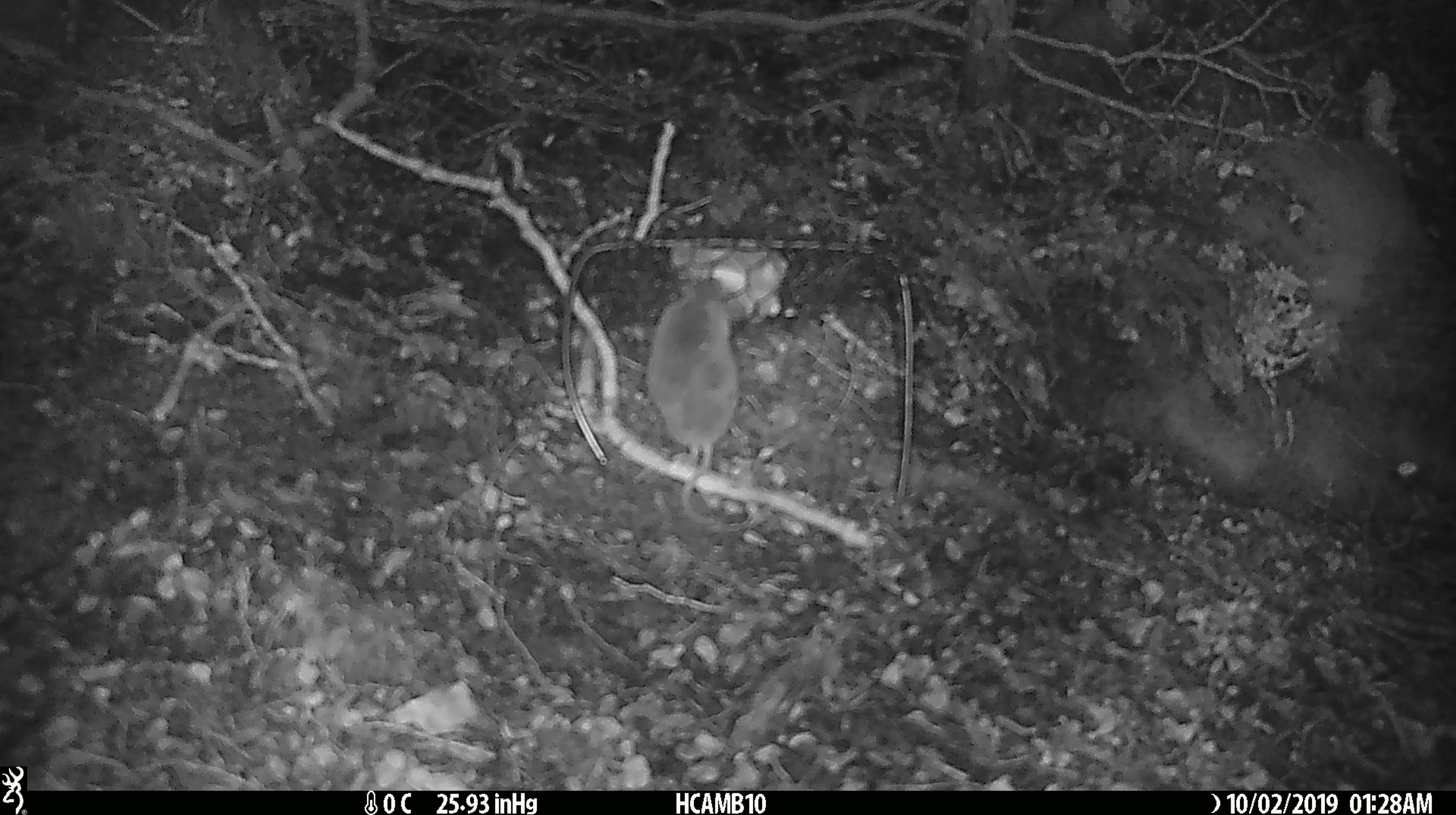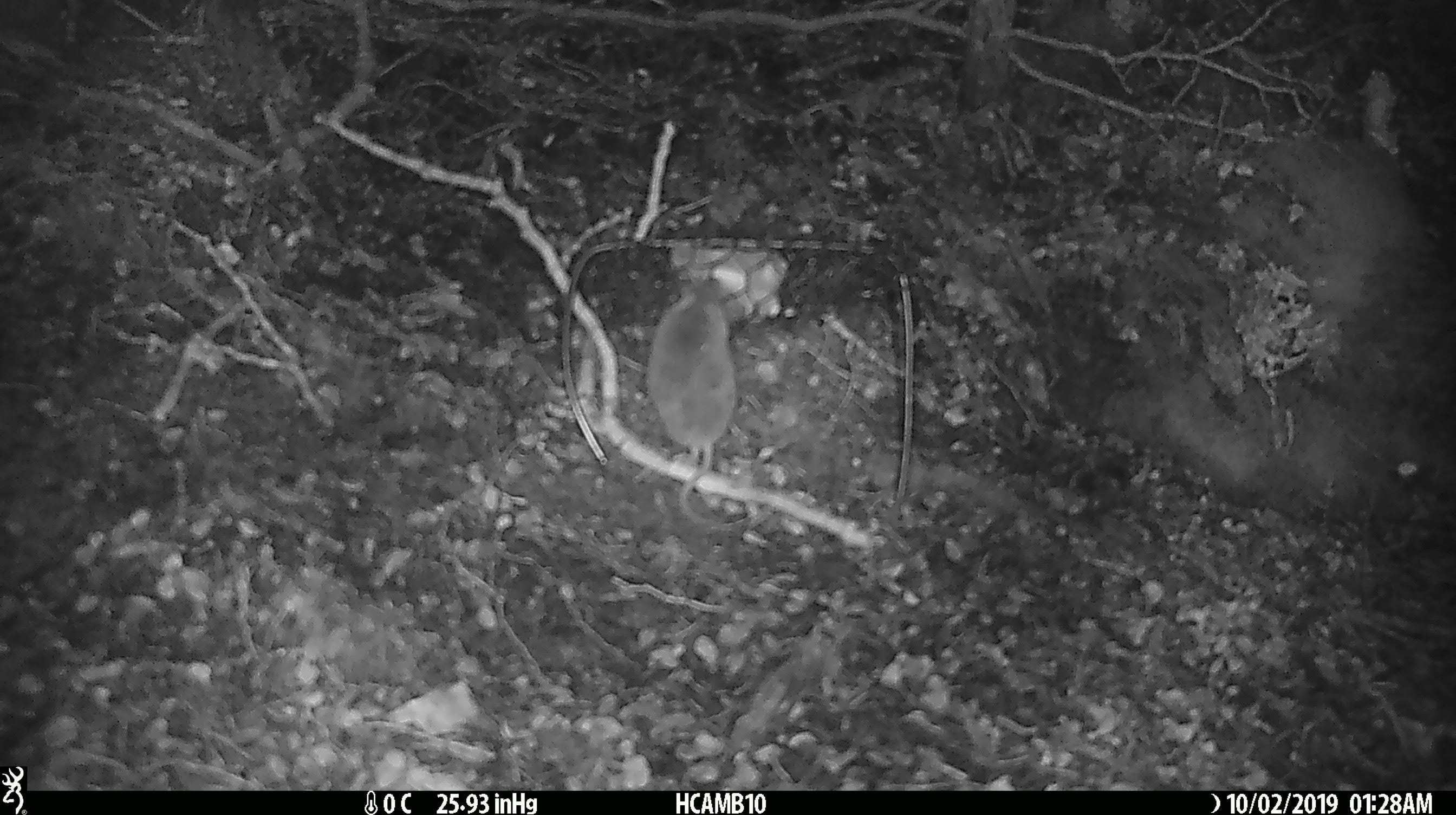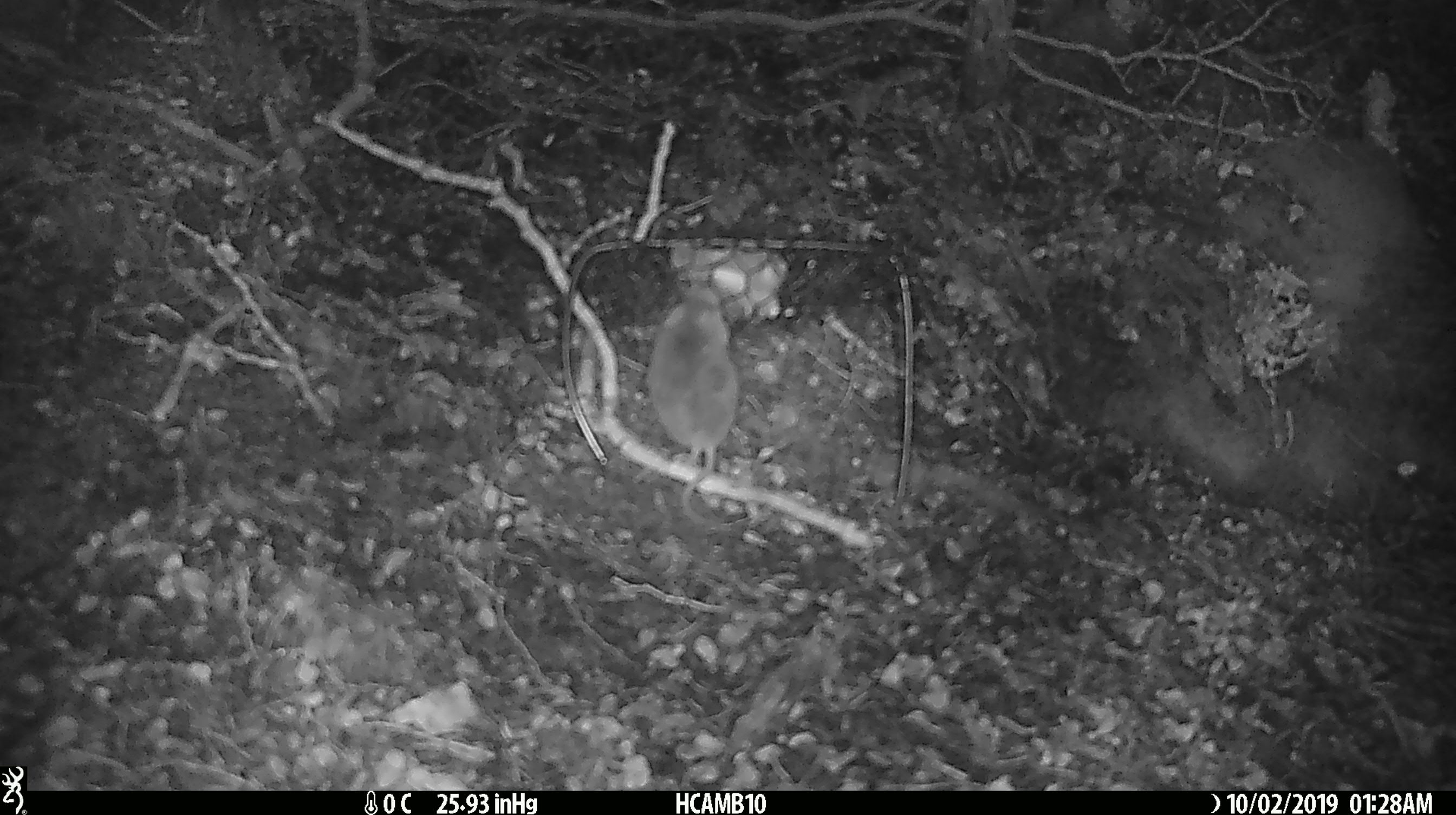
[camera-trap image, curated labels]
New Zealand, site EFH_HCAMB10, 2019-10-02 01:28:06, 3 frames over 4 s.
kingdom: Animalia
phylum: Chordata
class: Mammalia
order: Rodentia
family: Muridae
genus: Mus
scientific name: Mus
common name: mouse